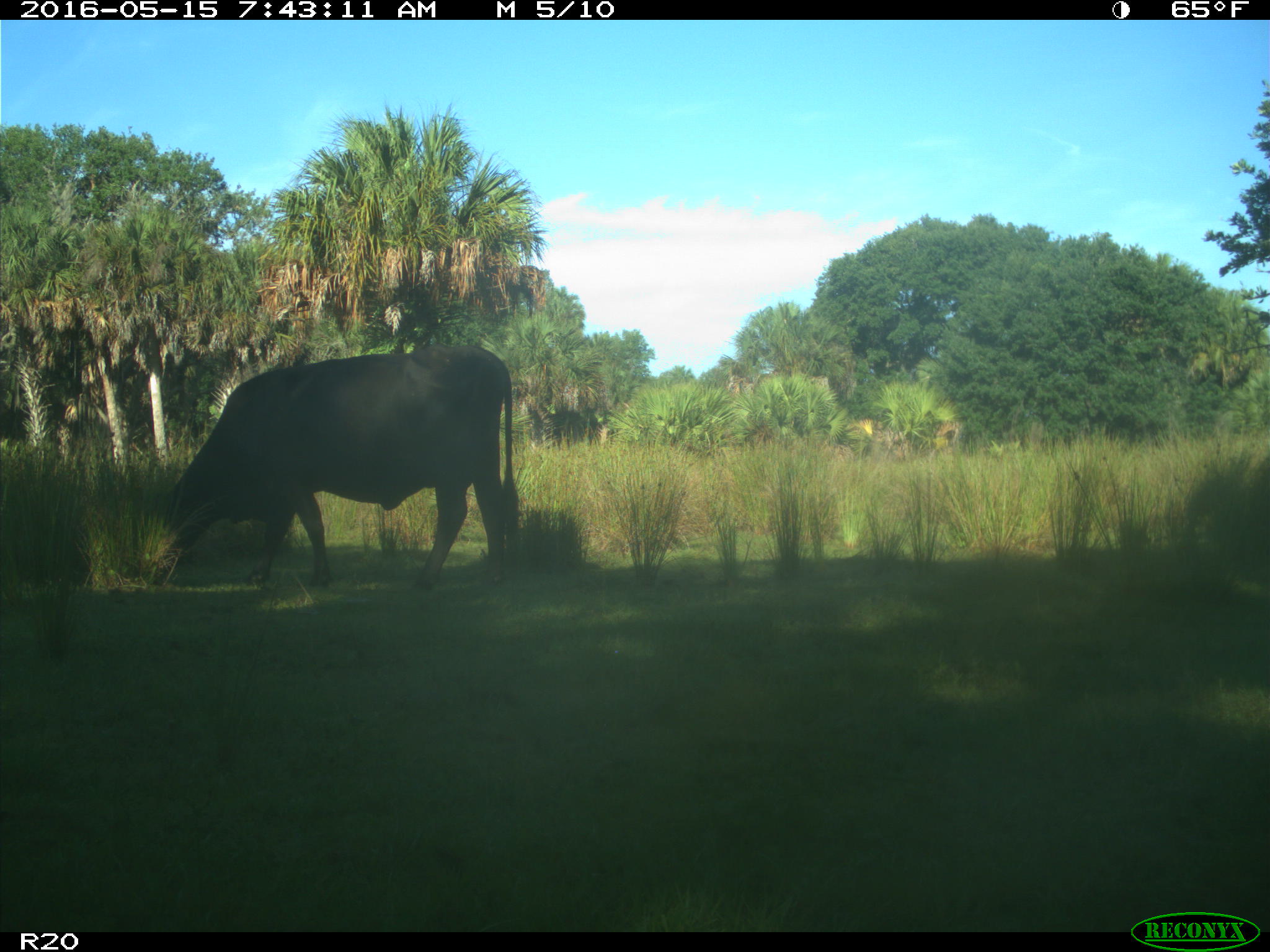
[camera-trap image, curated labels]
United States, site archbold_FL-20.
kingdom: Animalia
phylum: Chordata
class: Mammalia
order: Artiodactyla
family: Bovidae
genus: Bos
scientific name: Bos taurus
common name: domestic cow